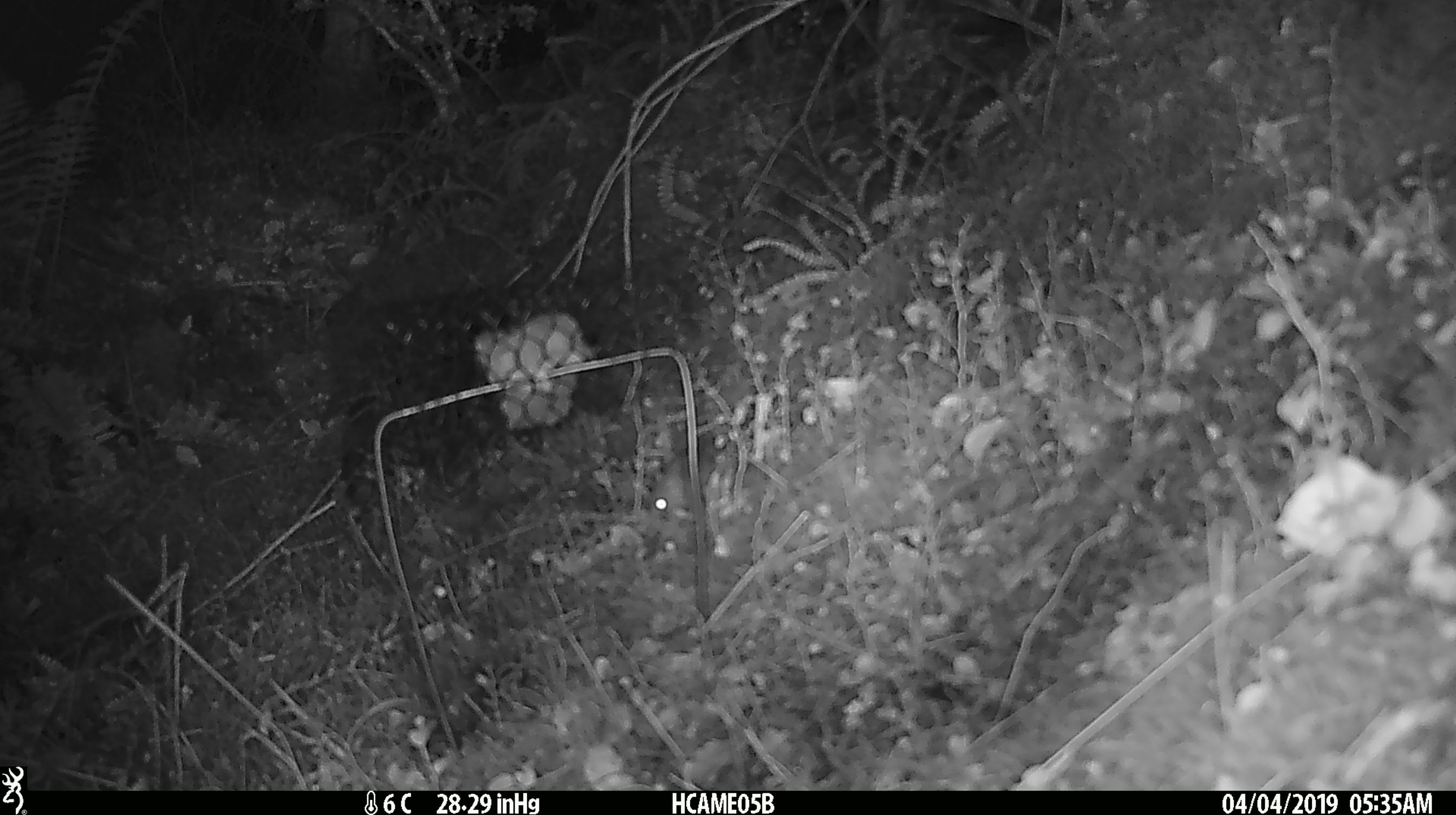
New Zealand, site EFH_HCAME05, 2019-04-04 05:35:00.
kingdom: Animalia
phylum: Chordata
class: Mammalia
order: Rodentia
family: Muridae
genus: Mus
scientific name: Mus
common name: mouse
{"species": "mouse (Mus)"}